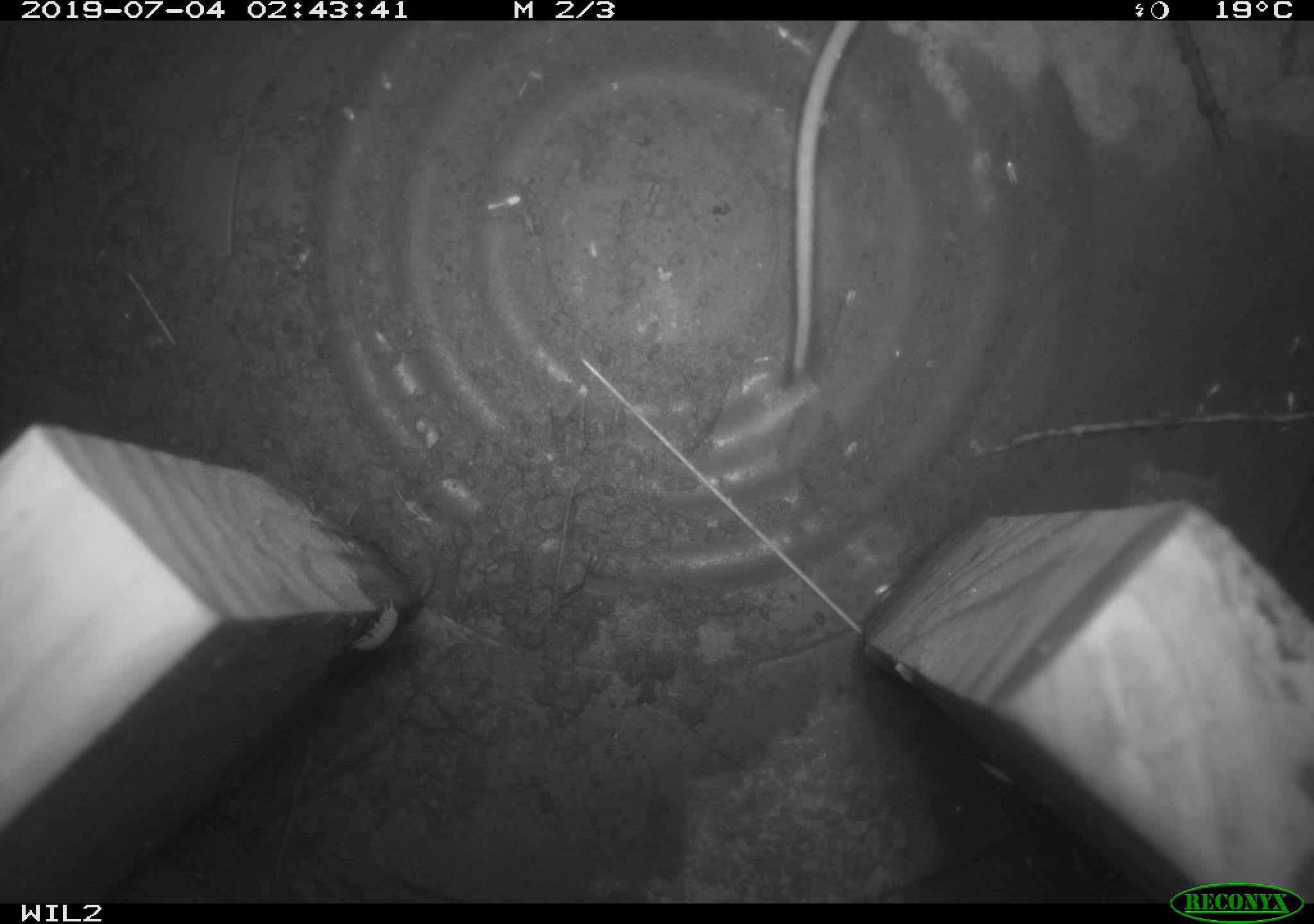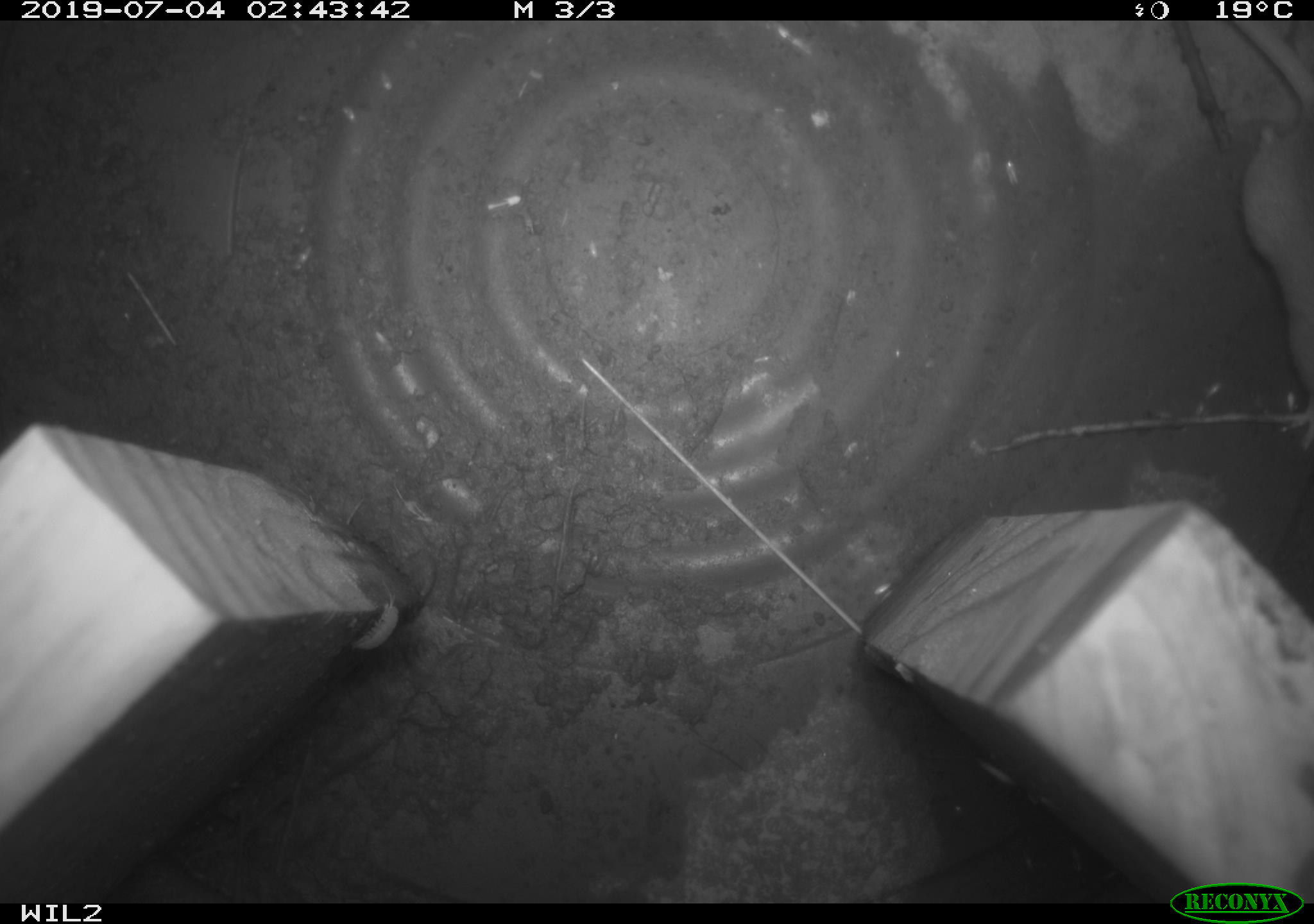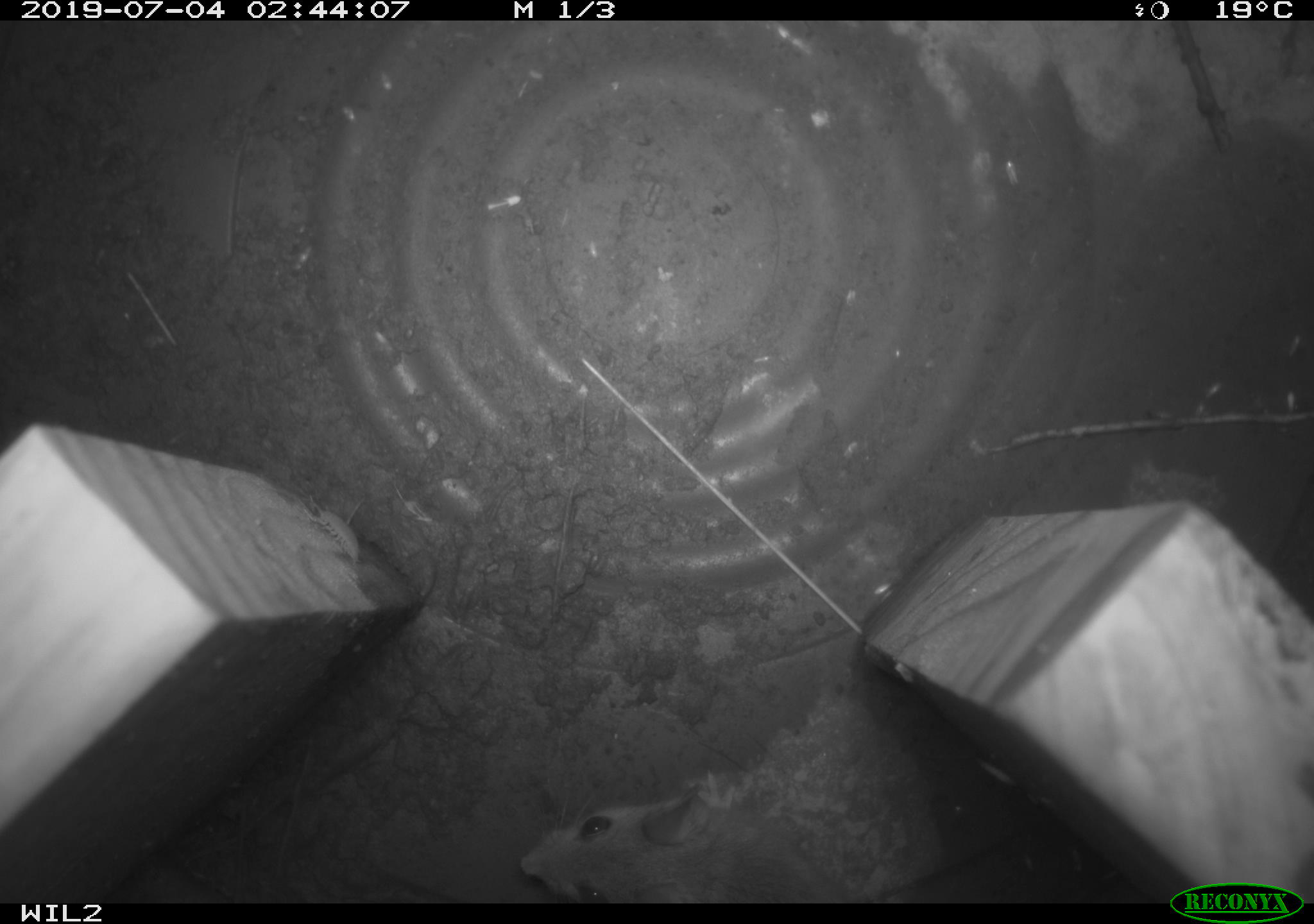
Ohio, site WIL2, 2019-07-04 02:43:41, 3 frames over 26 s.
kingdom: Animalia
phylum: Chordata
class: Mammalia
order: Rodentia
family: Cricetidae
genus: Peromyscus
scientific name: Peromyscus leucopus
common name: white-footed mouse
White-footed mouse (Peromyscus leucopus).